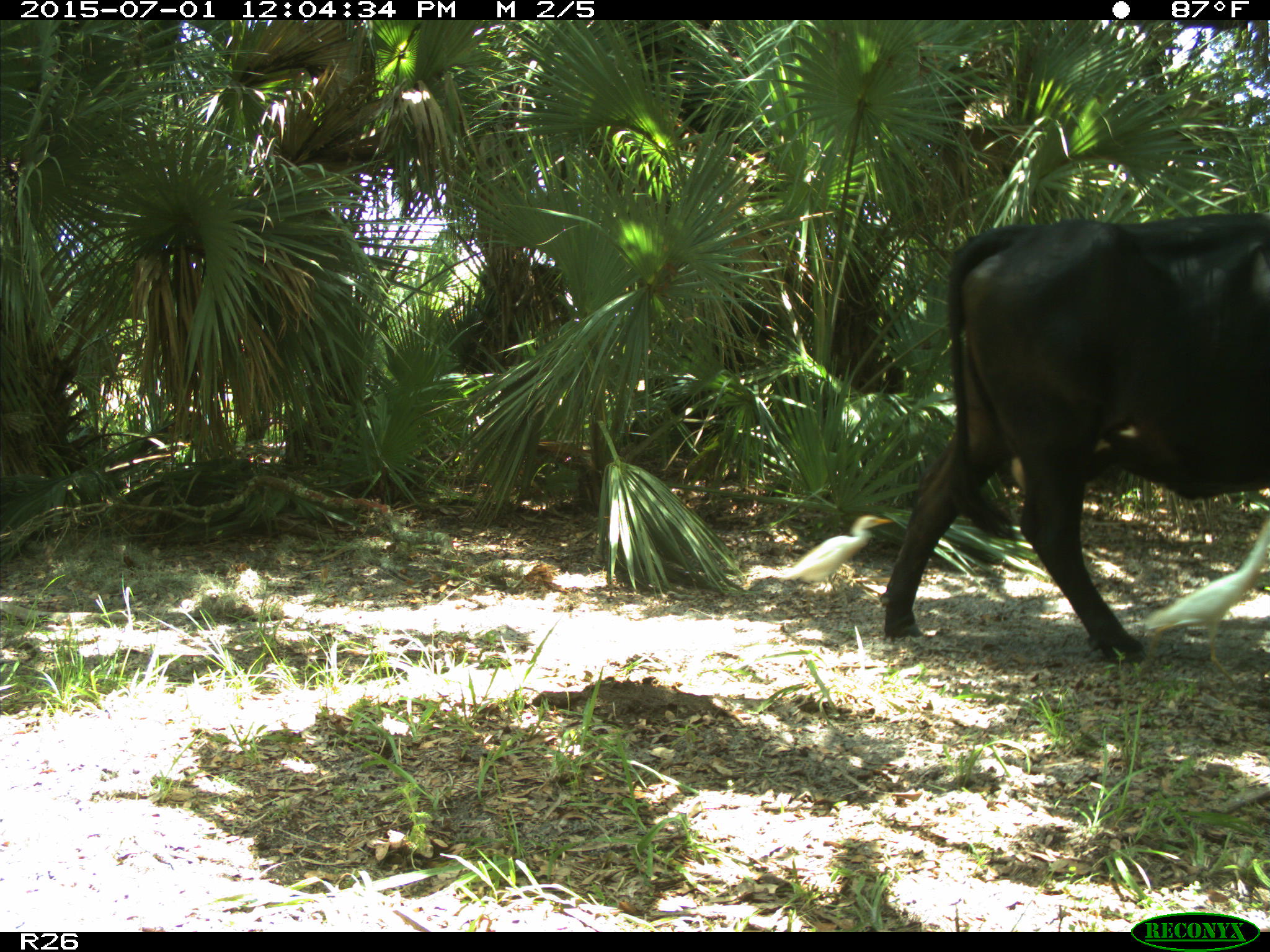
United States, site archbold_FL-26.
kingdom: Animalia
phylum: Chordata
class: Mammalia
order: Artiodactyla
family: Bovidae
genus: Bos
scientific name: Bos taurus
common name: domestic cow